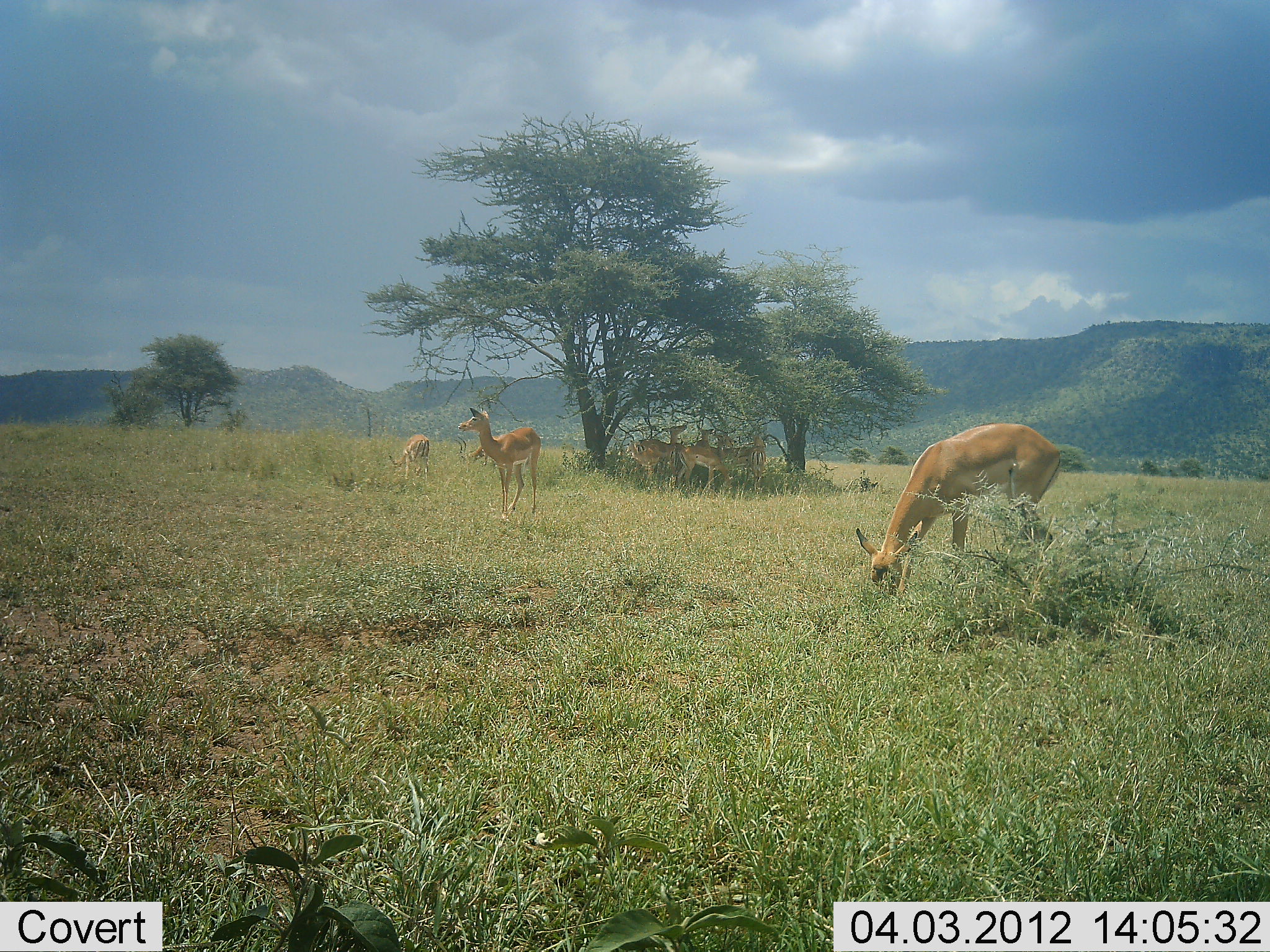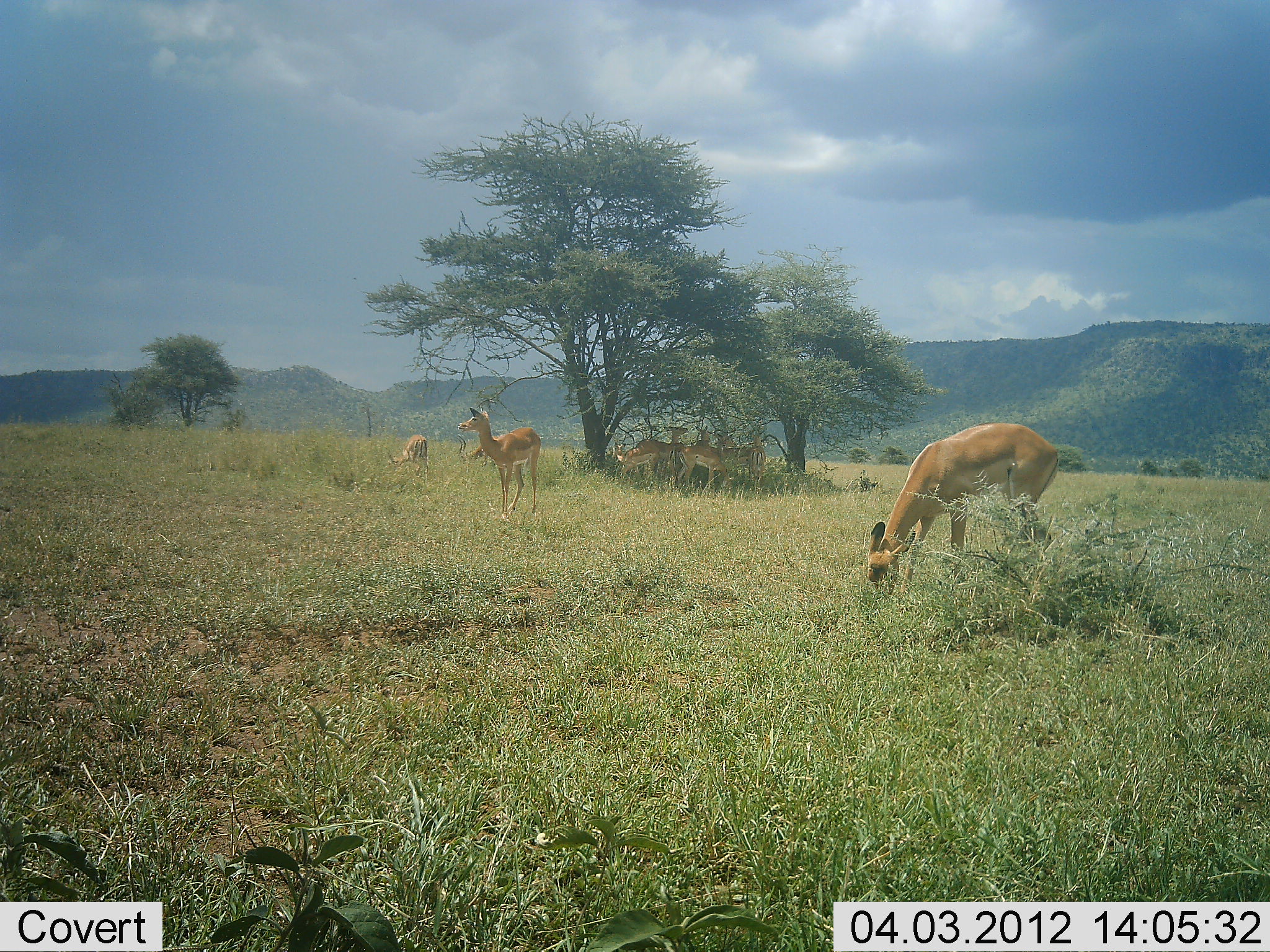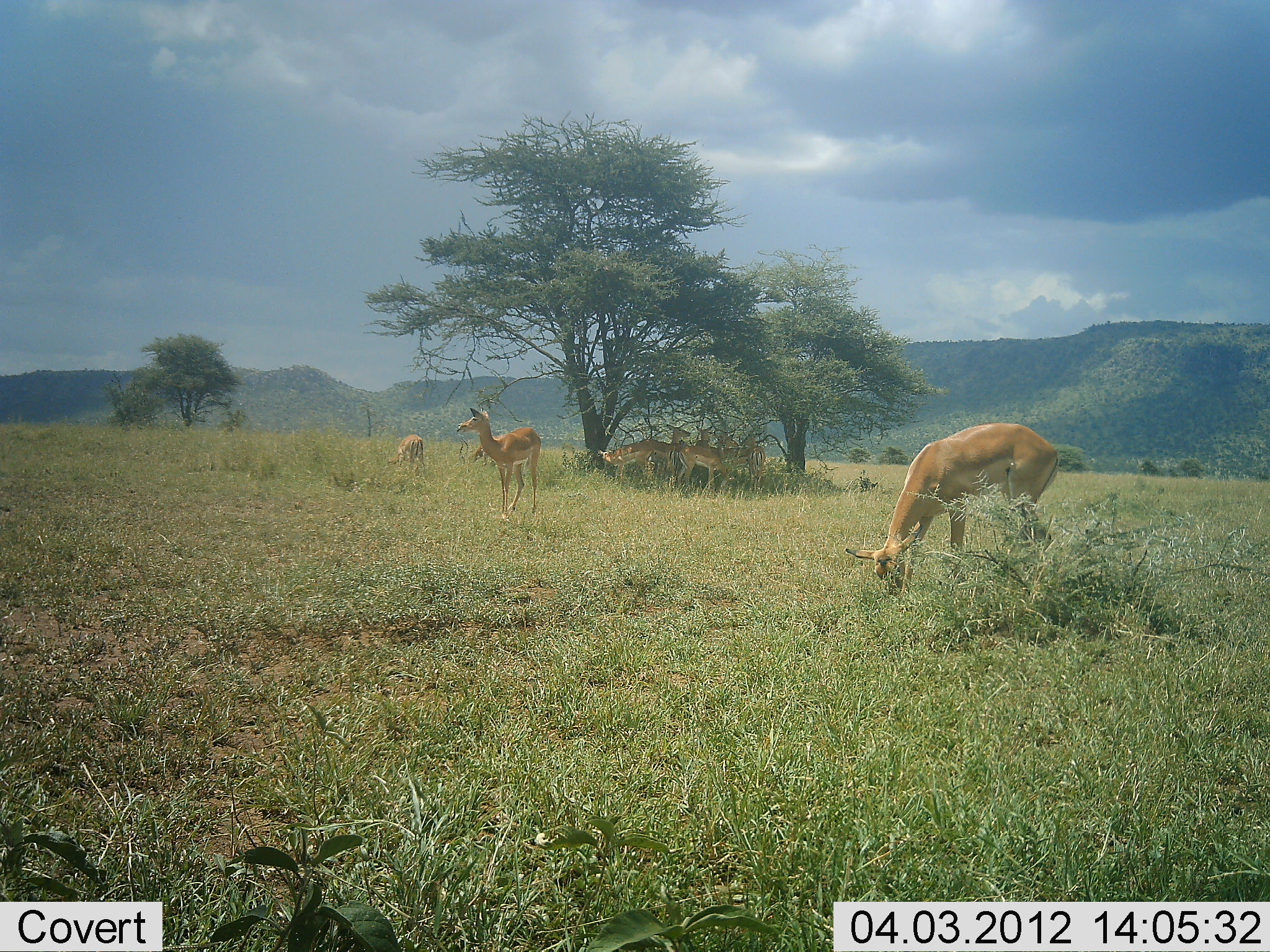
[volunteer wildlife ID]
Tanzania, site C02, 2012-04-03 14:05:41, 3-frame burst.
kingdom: Animalia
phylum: Chordata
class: Mammalia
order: Artiodactyla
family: Bovidae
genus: Aepyceros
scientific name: Aepyceros melampus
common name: impala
Impala (Aepyceros melampus), count 9. Behavior (volunteer vote fractions): standing 94%, resting 11%, moving 6%, interacting 0%. Young present (vote fraction): 0%. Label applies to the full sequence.